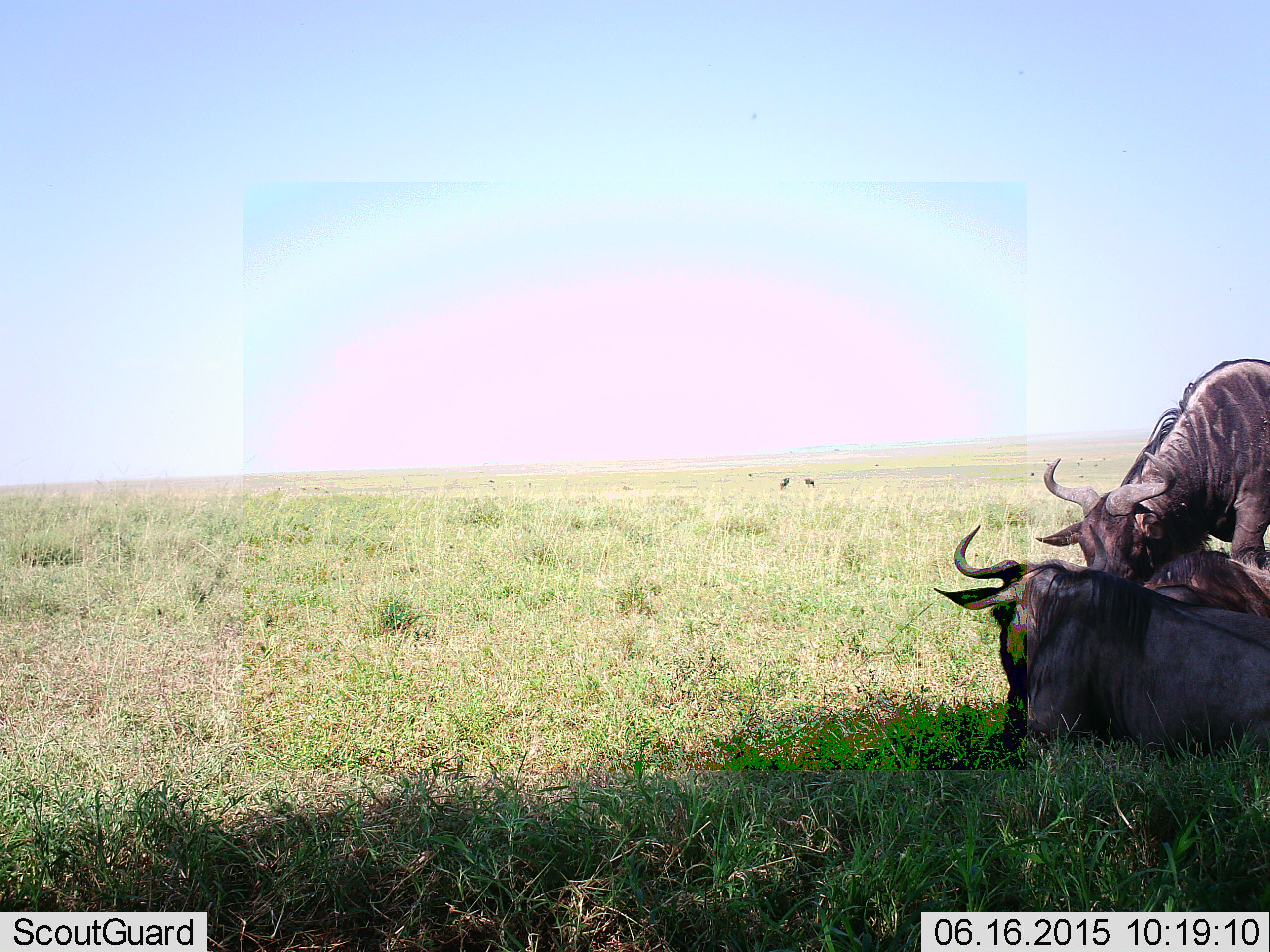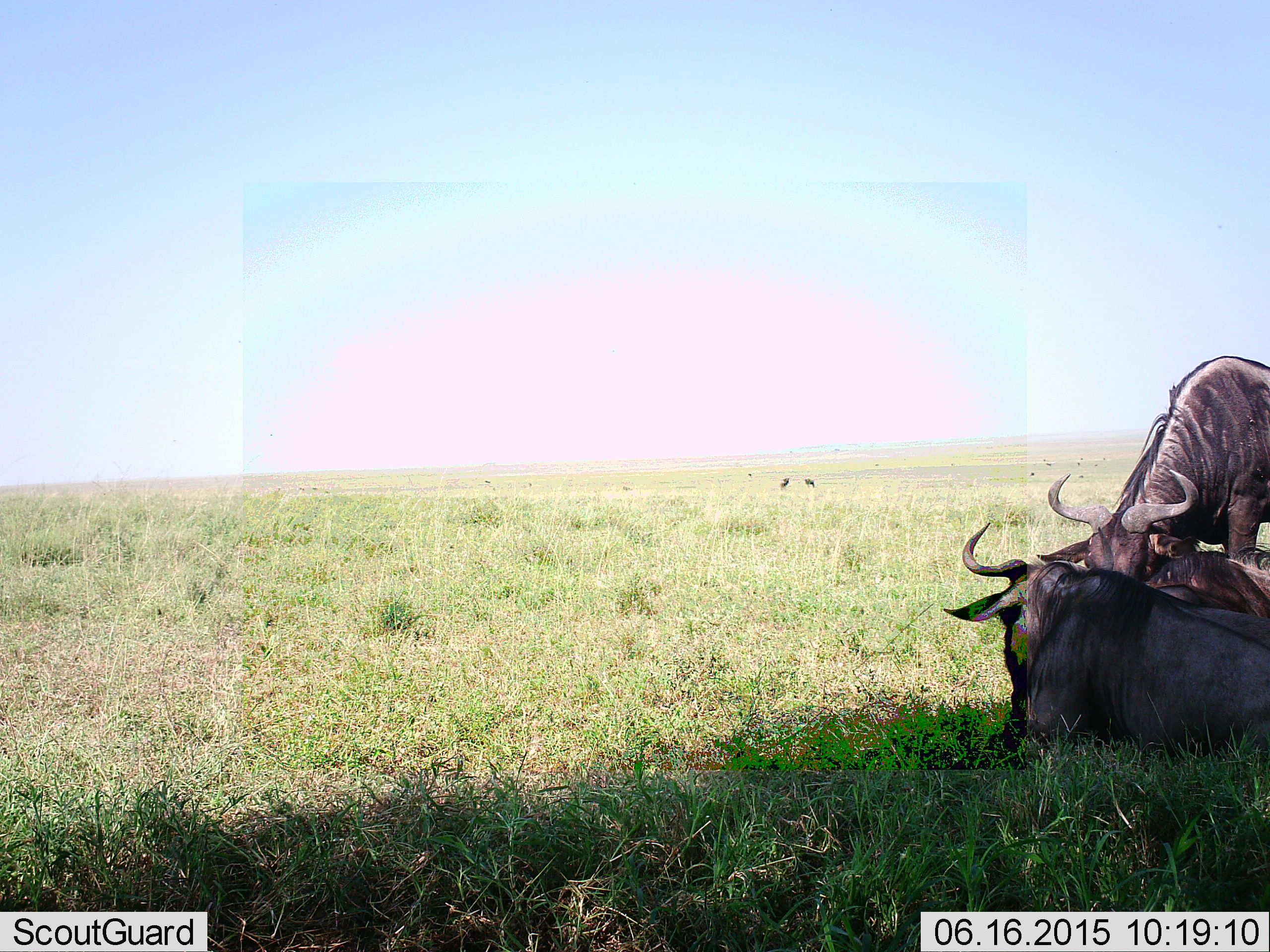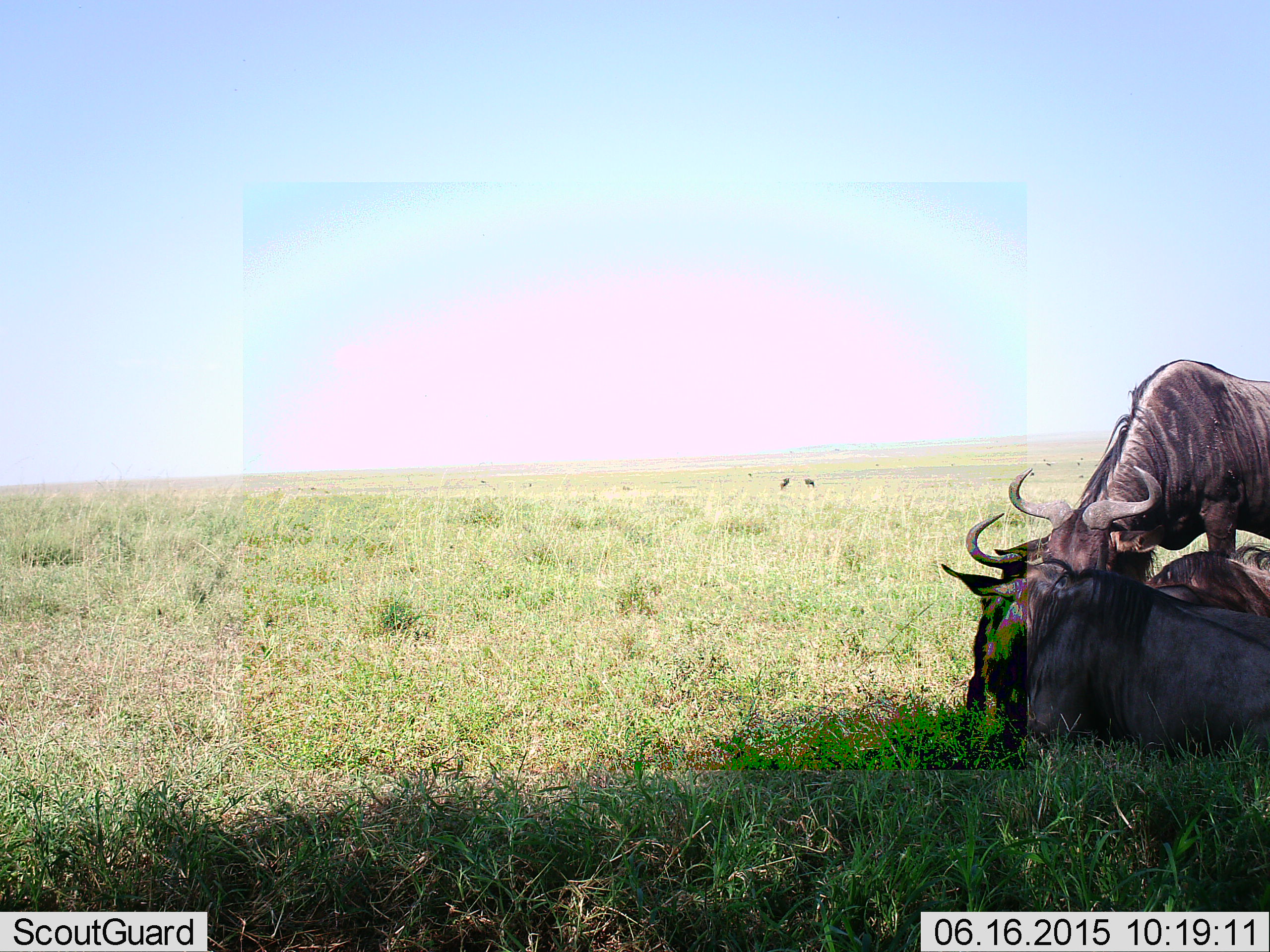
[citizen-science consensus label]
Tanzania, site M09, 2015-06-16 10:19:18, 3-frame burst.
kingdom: Animalia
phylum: Chordata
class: Mammalia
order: Artiodactyla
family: Bovidae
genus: Connochaetes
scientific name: Connochaetes taurinus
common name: blue wildebeest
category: wildebeest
Wildebeest (blue wildebeest) (Connochaetes taurinus), count 3. Behavior (volunteer vote fractions): standing 50%, resting 100%, moving 20%, interacting 0%. Young present (vote fraction): 10%. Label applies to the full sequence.